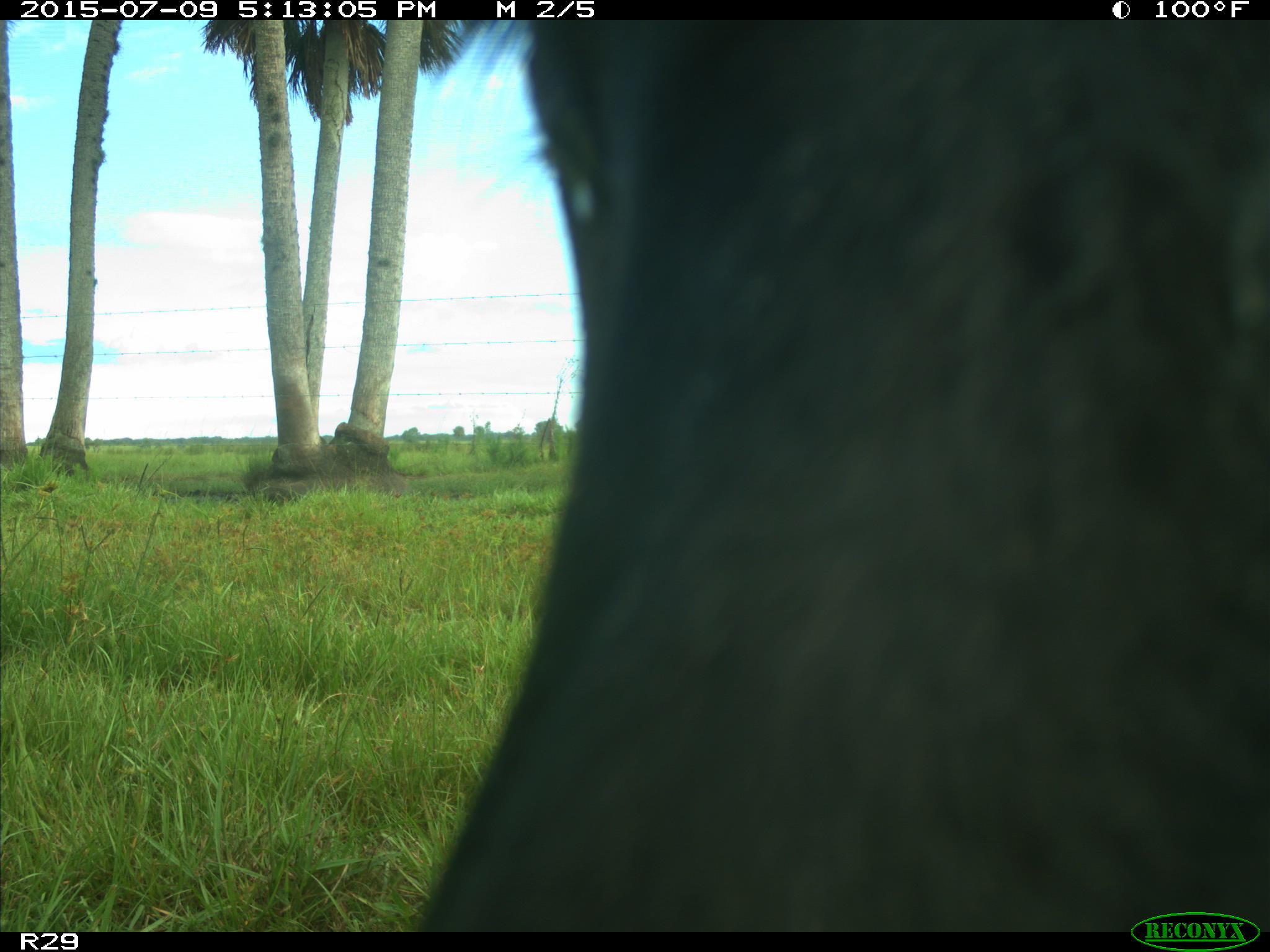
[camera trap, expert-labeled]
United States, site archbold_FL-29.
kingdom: Animalia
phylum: Chordata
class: Mammalia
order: Artiodactyla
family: Bovidae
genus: Bos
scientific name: Bos taurus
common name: domestic cow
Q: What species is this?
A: Bos taurus (domestic cow).